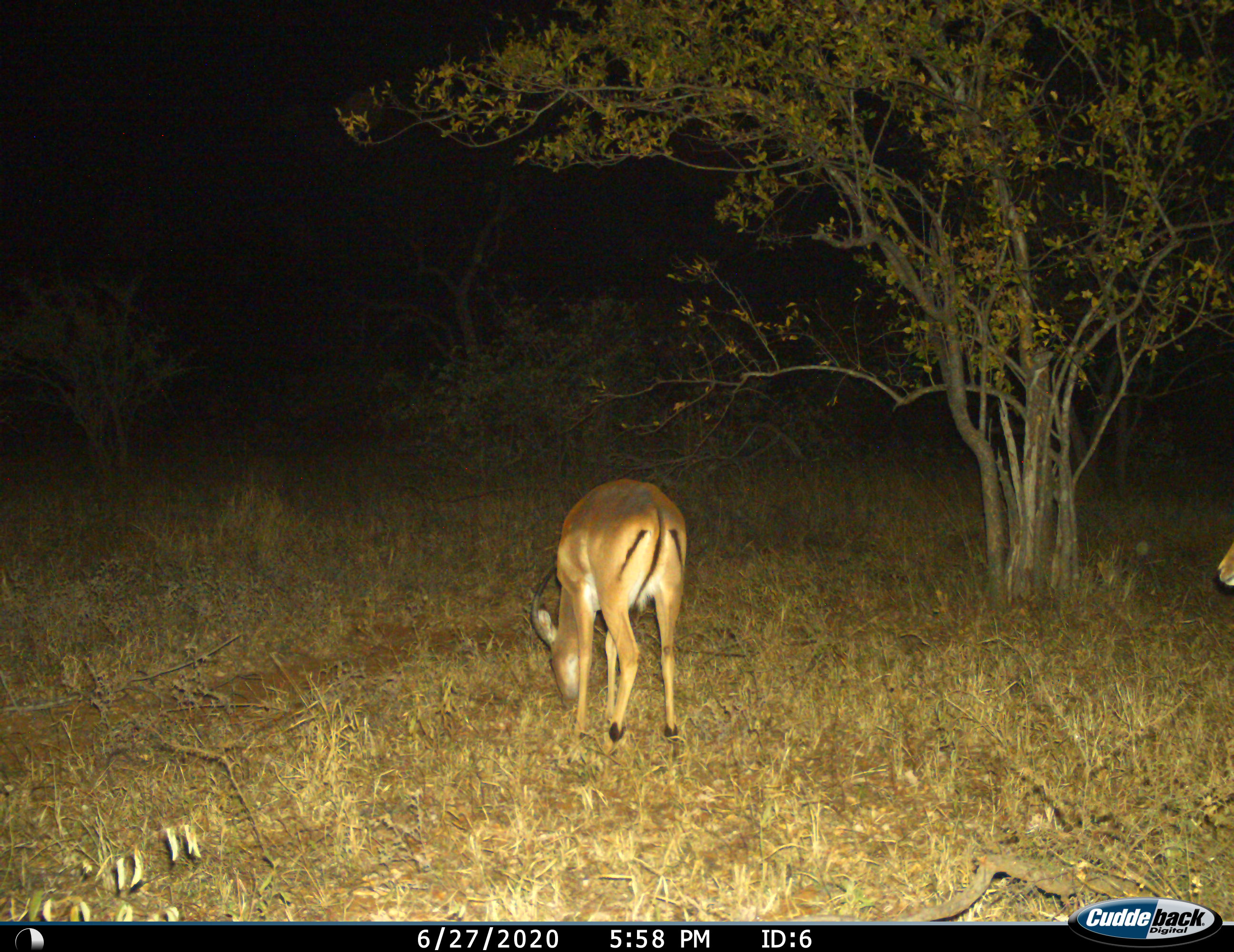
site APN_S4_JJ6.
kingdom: Animalia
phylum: Chordata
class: Mammalia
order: Artiodactyla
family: Bovidae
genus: Aepyceros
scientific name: Aepyceros melampus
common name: impala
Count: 2.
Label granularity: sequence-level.